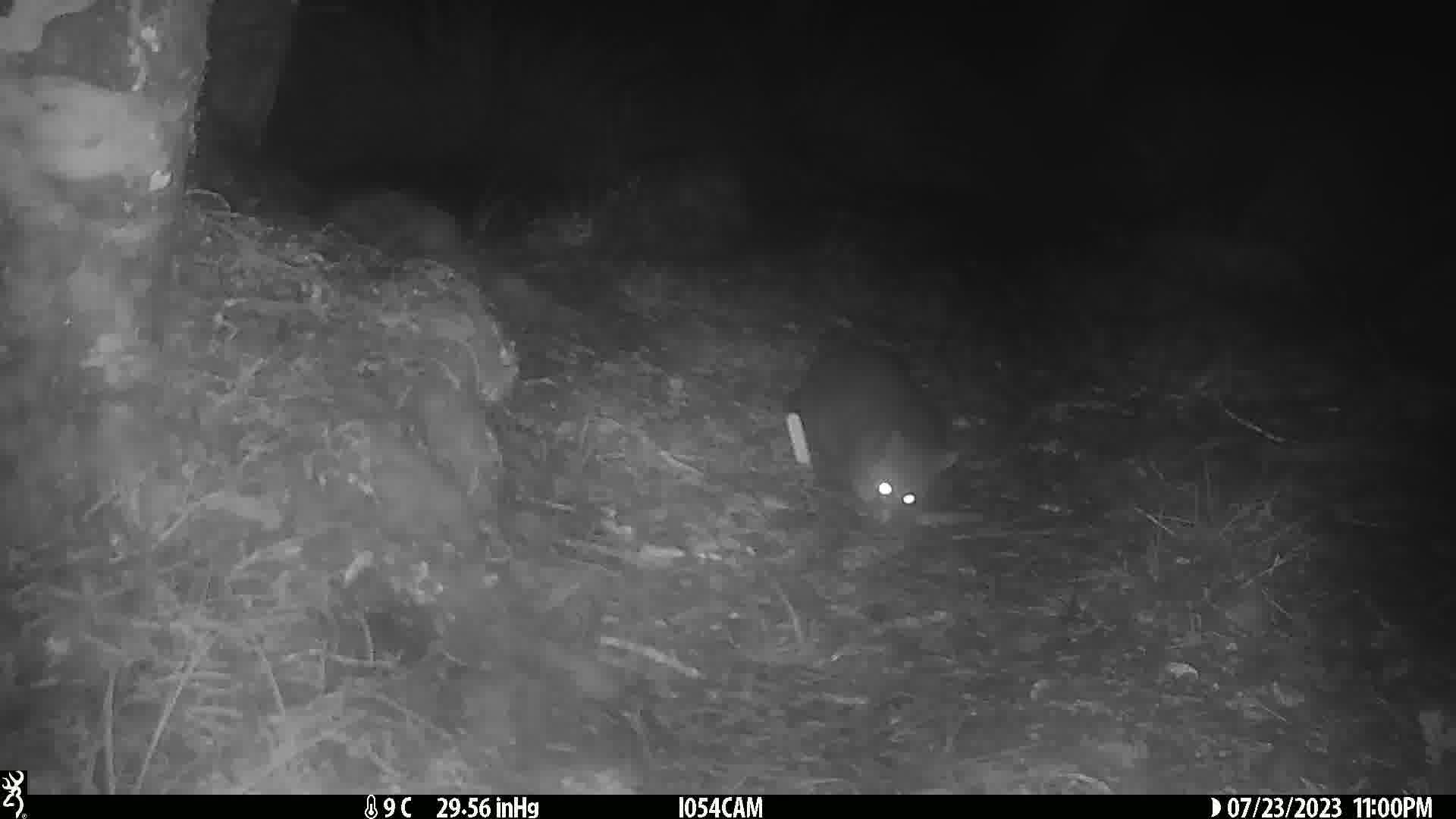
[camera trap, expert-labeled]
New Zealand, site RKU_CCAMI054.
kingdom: Animalia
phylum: Chordata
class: Mammalia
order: Diprotodontia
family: Phalangeridae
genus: Trichosurus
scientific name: Trichosurus vulpecula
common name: common brushtail possum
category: possum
Possum (common brushtail possum) (Trichosurus vulpecula).